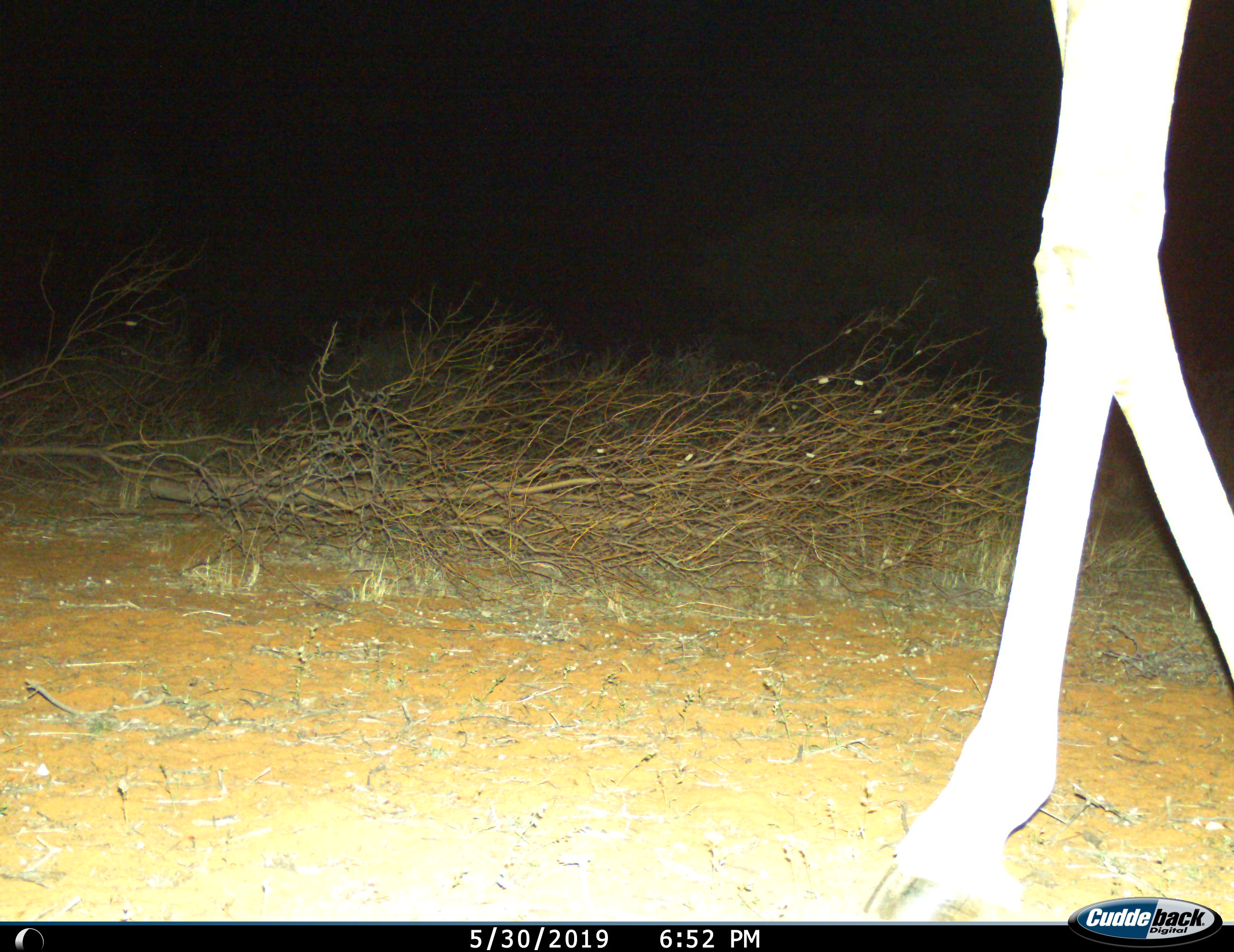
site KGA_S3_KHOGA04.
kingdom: Animalia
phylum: Chordata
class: Mammalia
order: Artiodactyla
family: Giraffidae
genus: Giraffa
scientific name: Giraffa camelopardalis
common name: giraffe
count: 1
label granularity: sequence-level